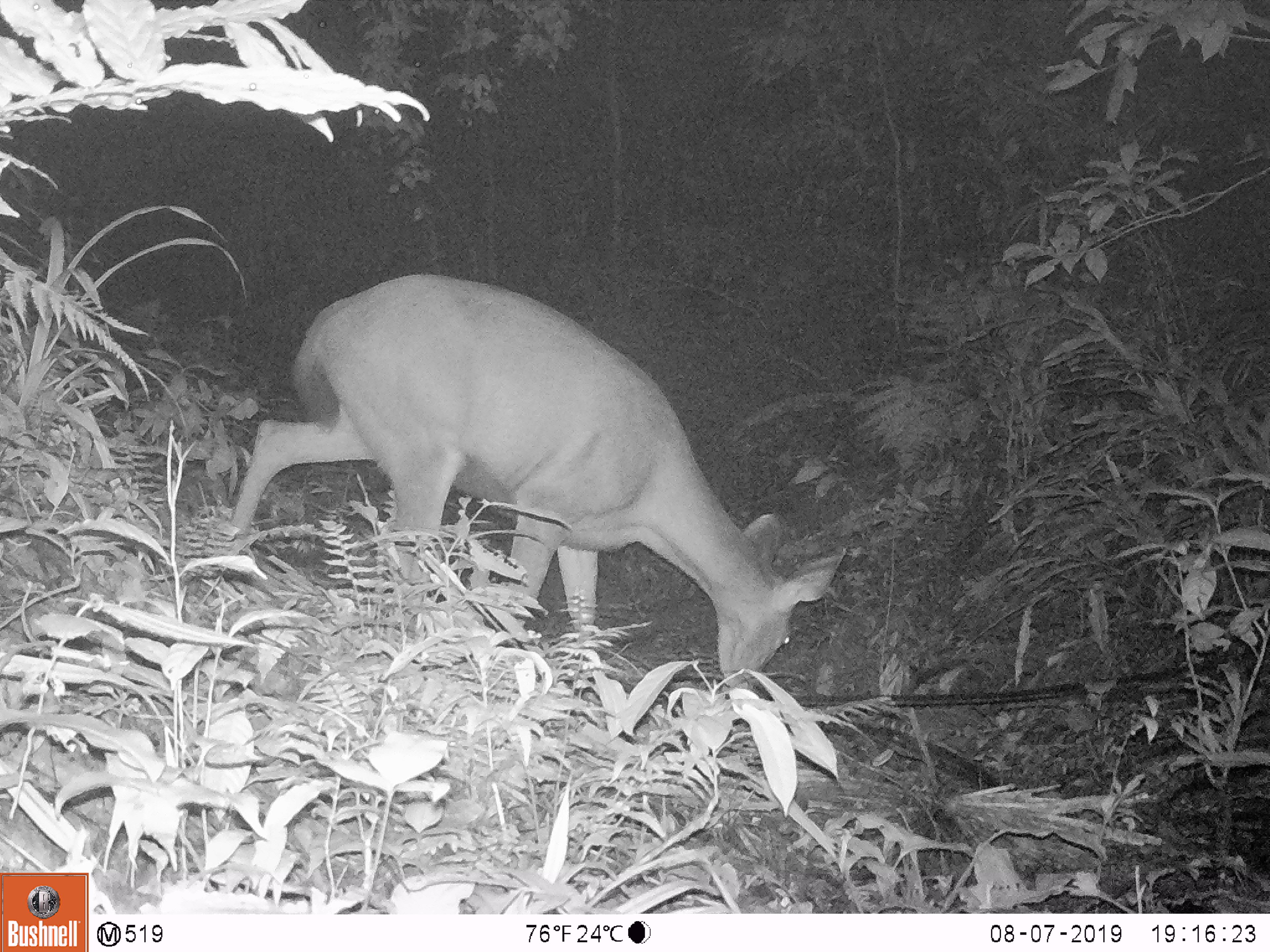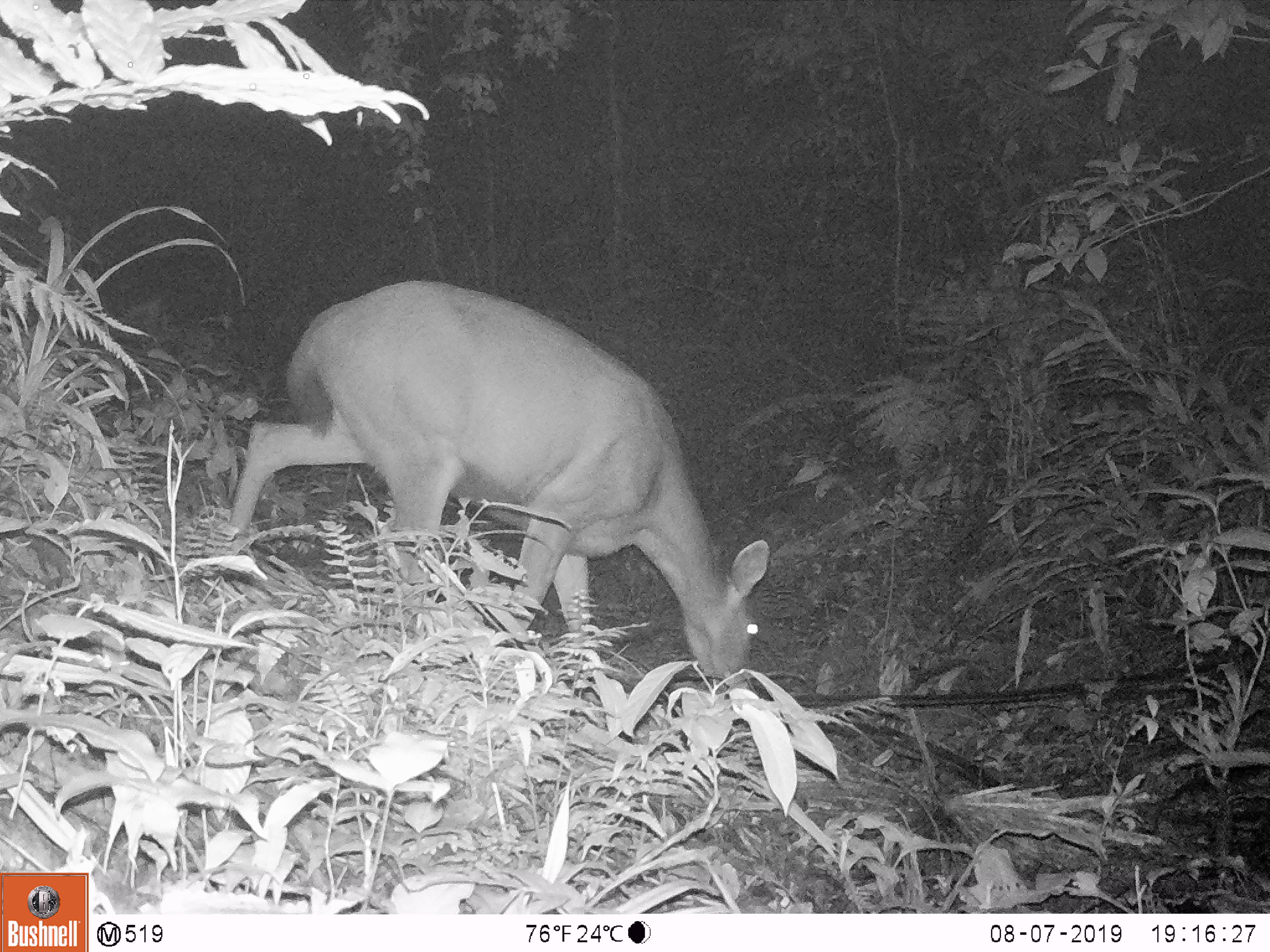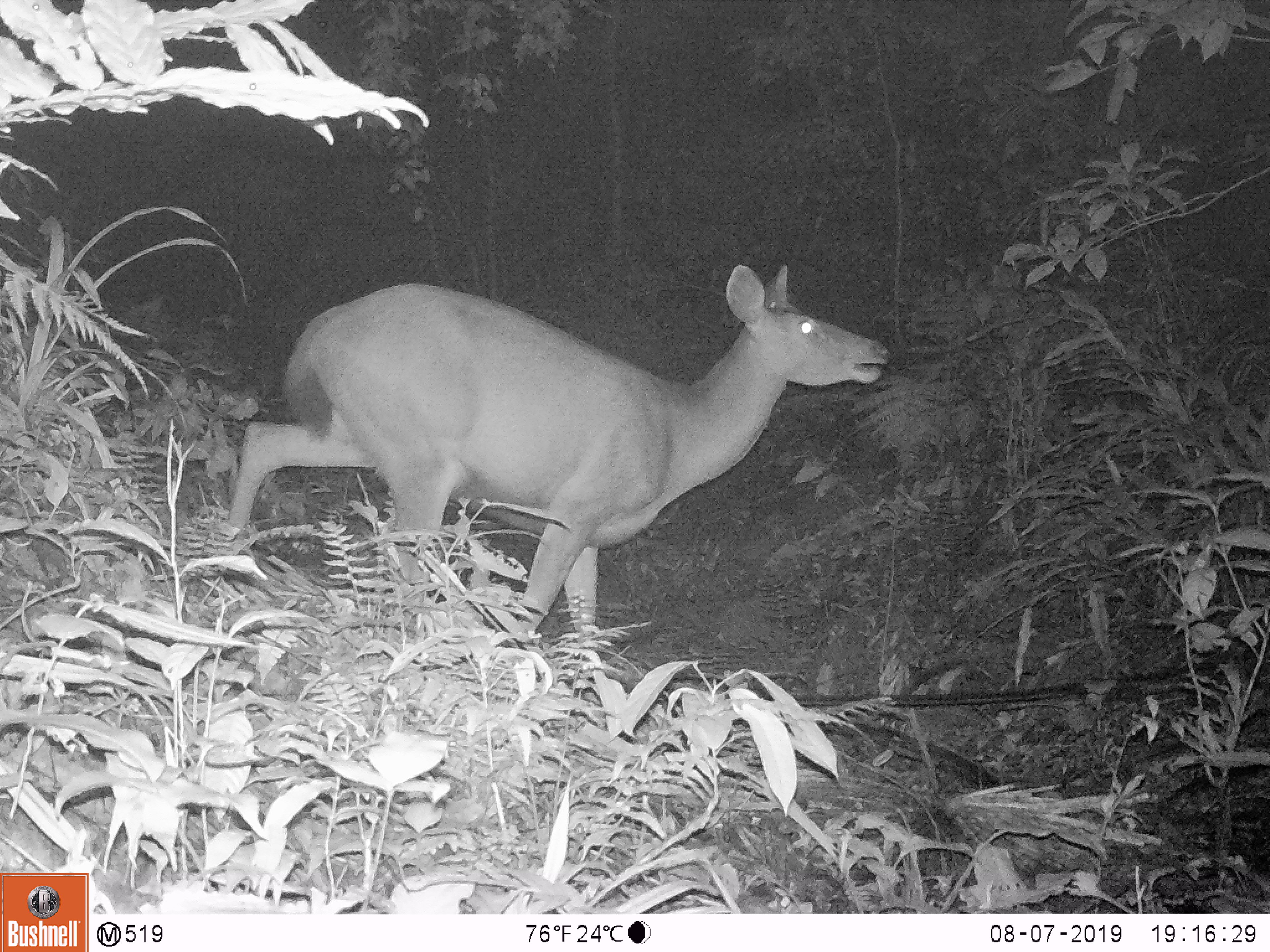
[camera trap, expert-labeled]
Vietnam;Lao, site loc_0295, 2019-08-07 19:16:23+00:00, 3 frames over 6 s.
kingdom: Animalia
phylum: Chordata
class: Mammalia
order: Artiodactyla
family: Cervidae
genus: Rusa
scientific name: Rusa unicolor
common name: sambar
Sambar (Rusa unicolor). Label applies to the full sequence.